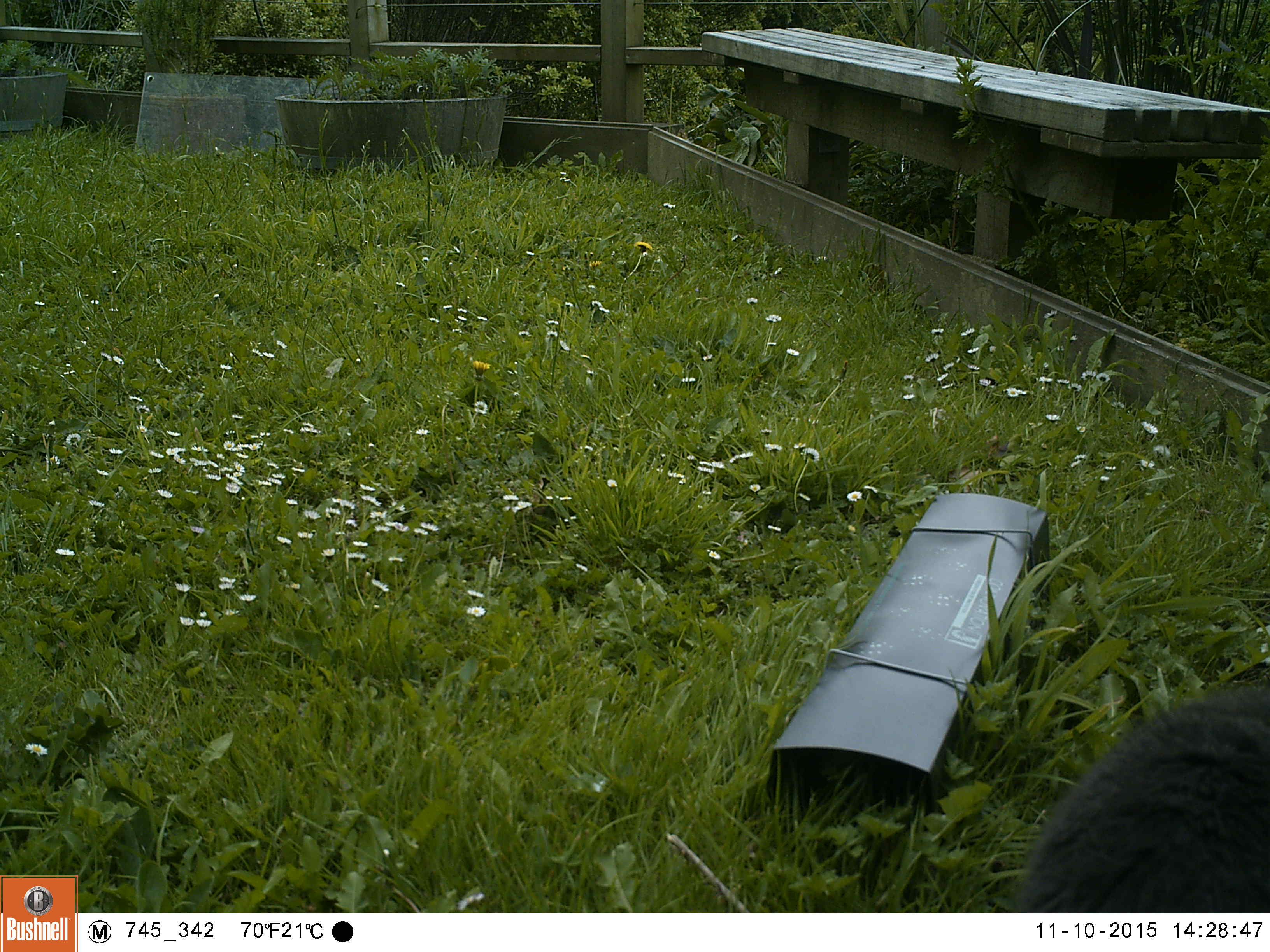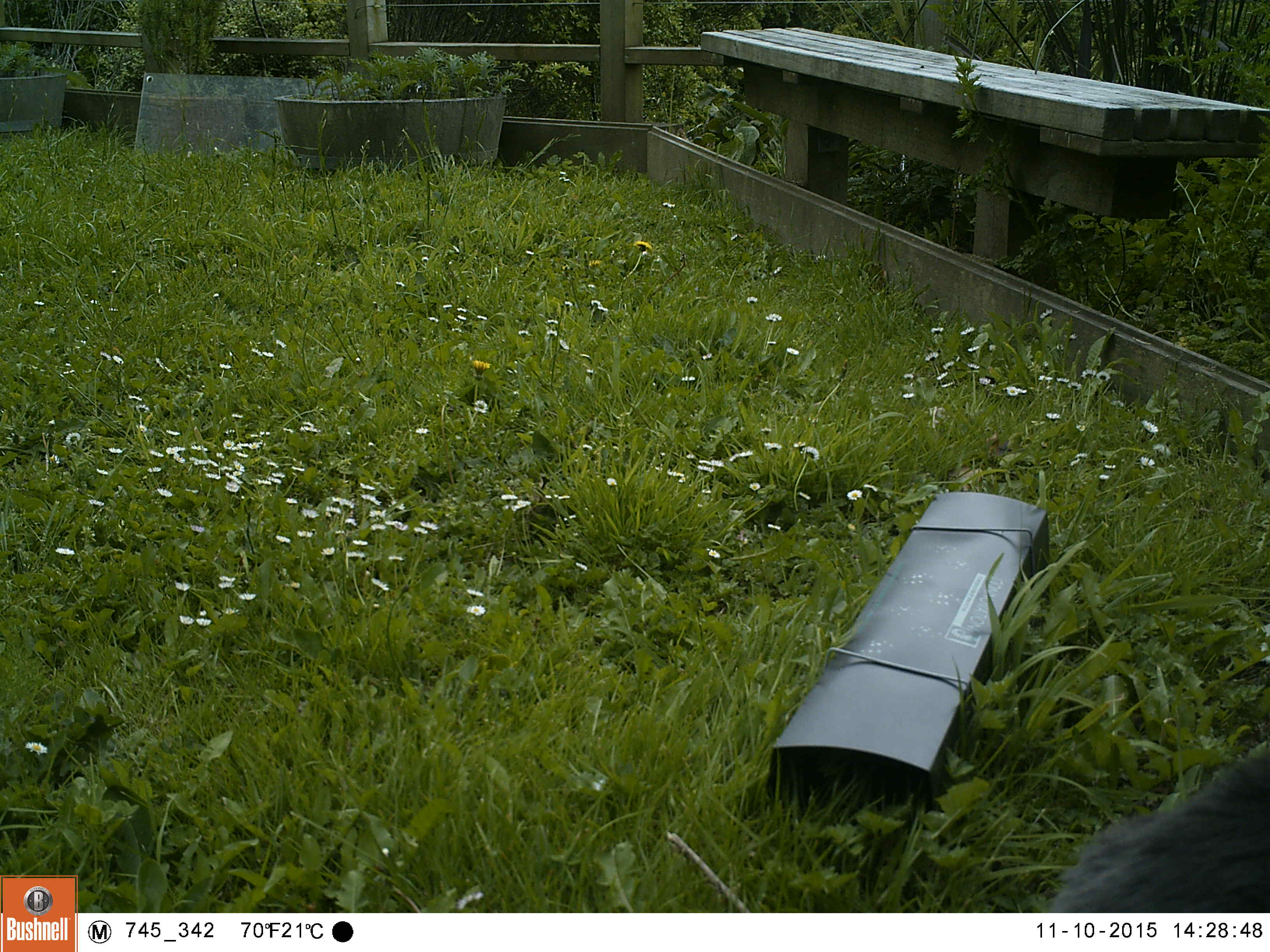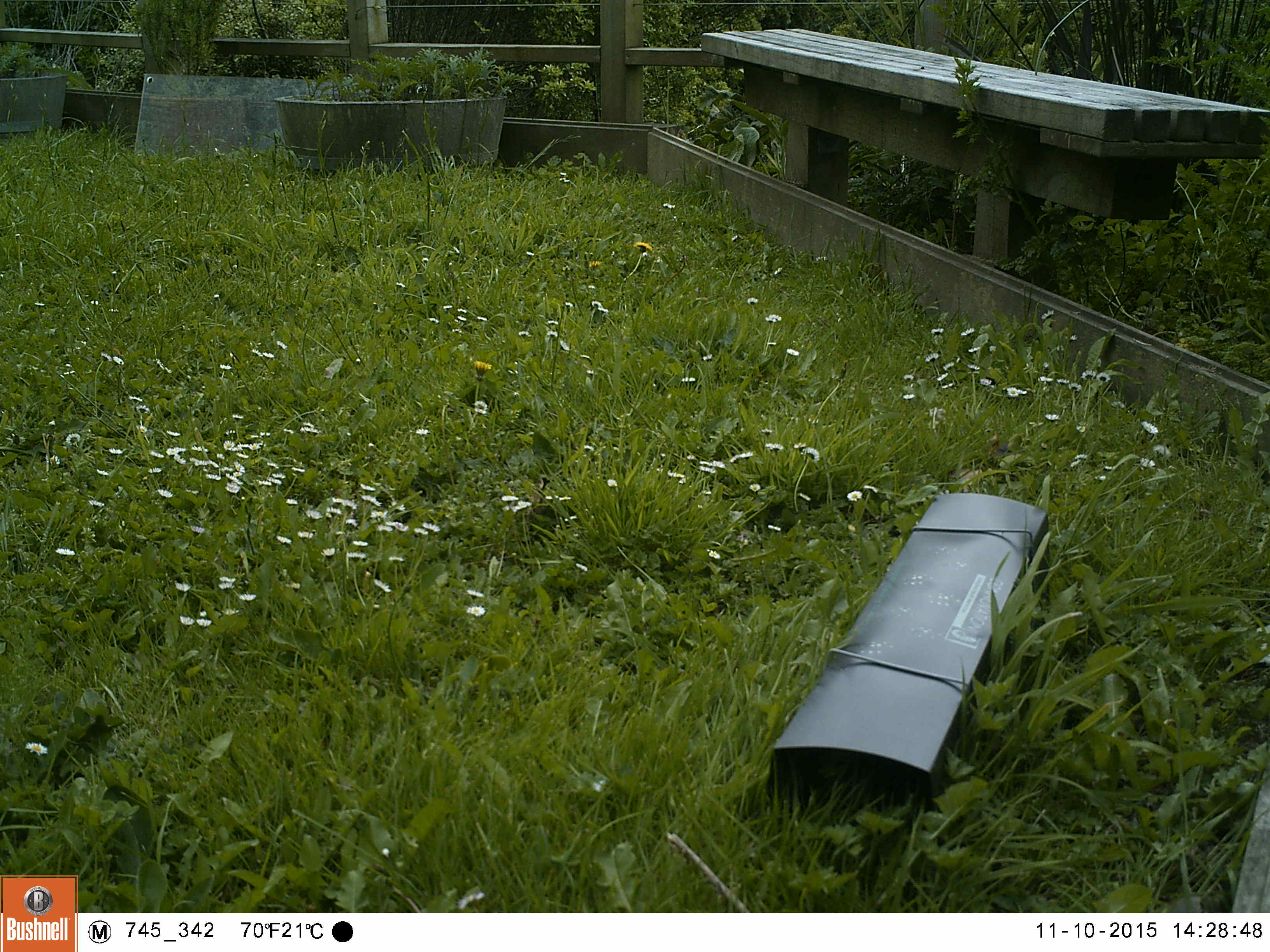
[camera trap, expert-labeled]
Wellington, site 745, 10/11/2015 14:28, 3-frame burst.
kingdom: Animalia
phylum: Chordata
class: Mammalia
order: Carnivora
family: Felidae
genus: Felis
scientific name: Felis catus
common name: cat